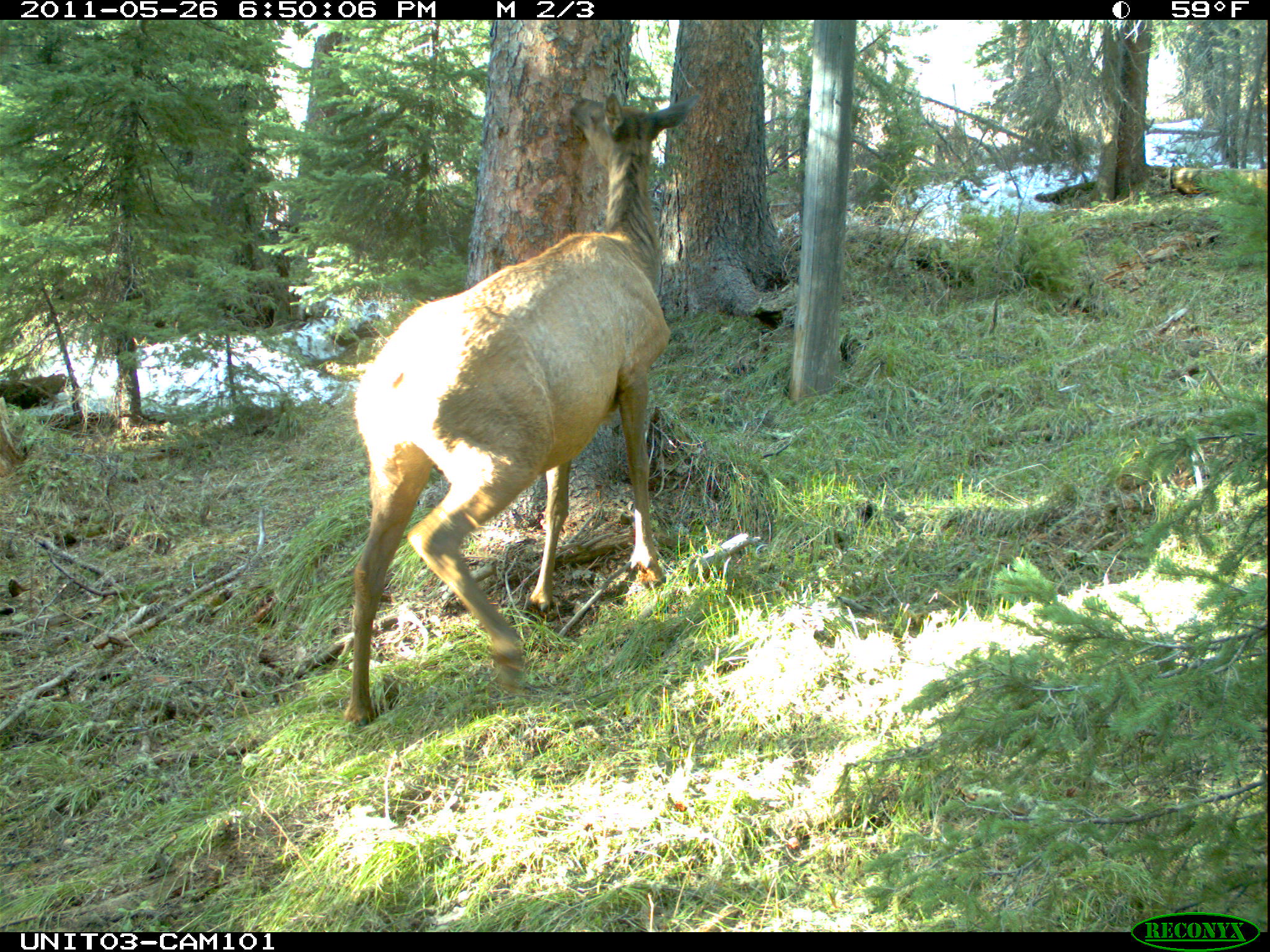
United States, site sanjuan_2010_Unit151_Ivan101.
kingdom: Animalia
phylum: Chordata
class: Mammalia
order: Artiodactyla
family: Cervidae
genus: Cervus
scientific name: Cervus elaphus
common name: red deer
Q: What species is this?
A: Cervus elaphus (red deer).